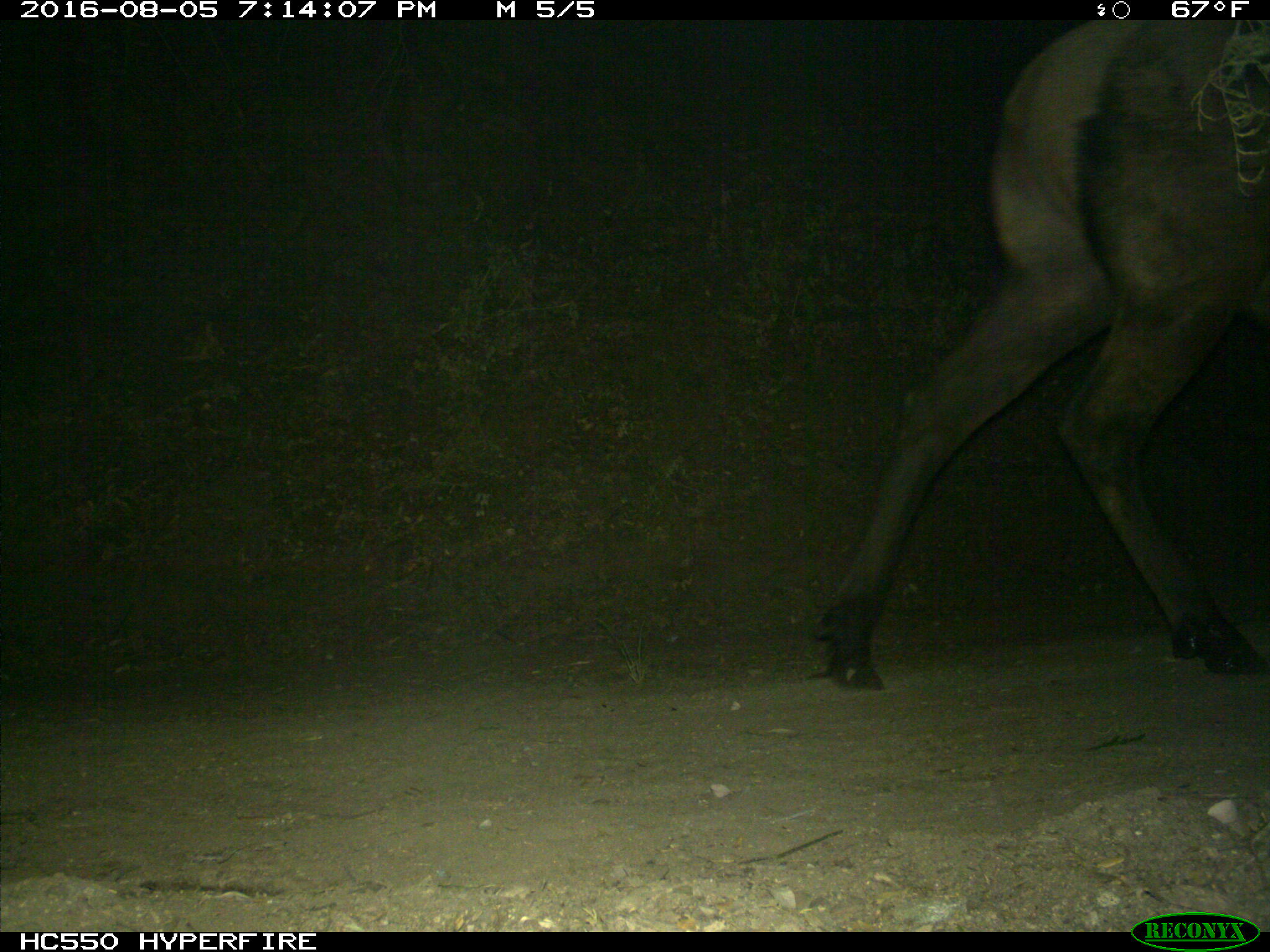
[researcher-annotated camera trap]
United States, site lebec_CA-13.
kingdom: Animalia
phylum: Chordata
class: Mammalia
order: Artiodactyla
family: Cervidae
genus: Cervus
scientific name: Cervus canadensis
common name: elk